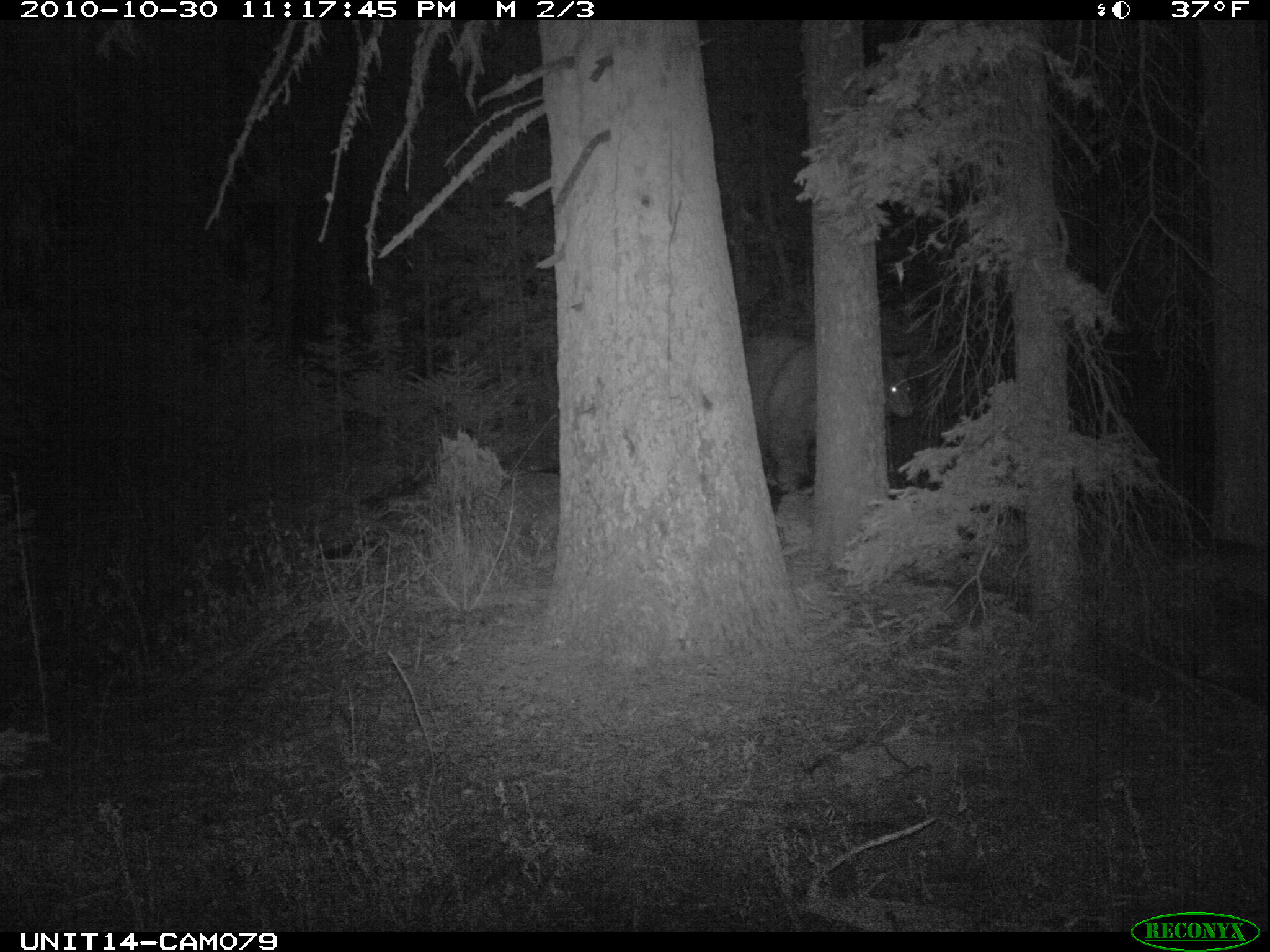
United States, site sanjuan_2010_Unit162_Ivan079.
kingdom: Animalia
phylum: Chordata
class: Mammalia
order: Carnivora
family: Ursidae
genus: Ursus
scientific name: Ursus americanus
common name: american black bear